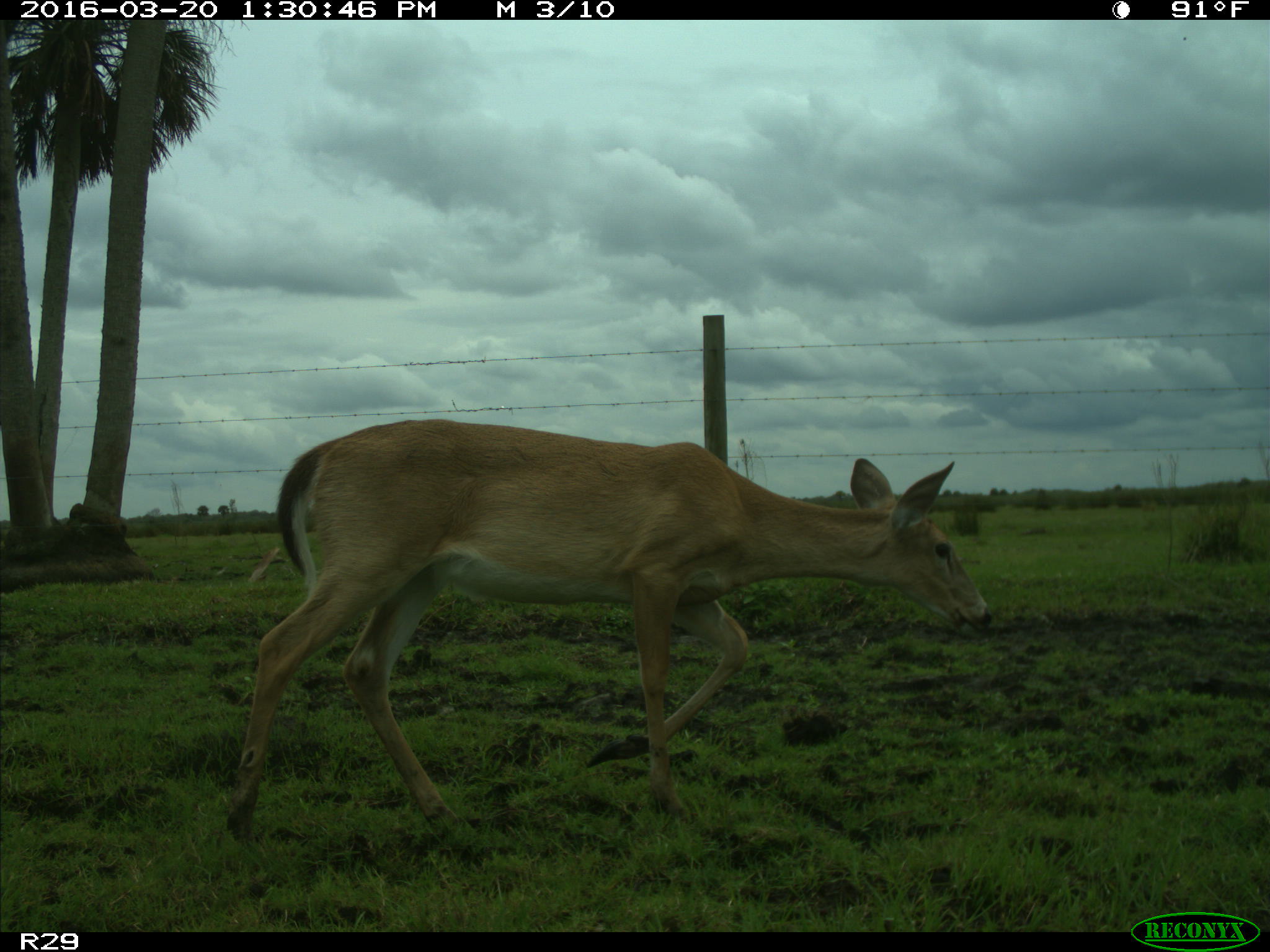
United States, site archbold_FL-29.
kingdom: Animalia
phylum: Chordata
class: Mammalia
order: Artiodactyla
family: Cervidae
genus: Odocoileus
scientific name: Odocoileus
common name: deer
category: unidentified deer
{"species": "unidentified deer (deer) (Odocoileus)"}